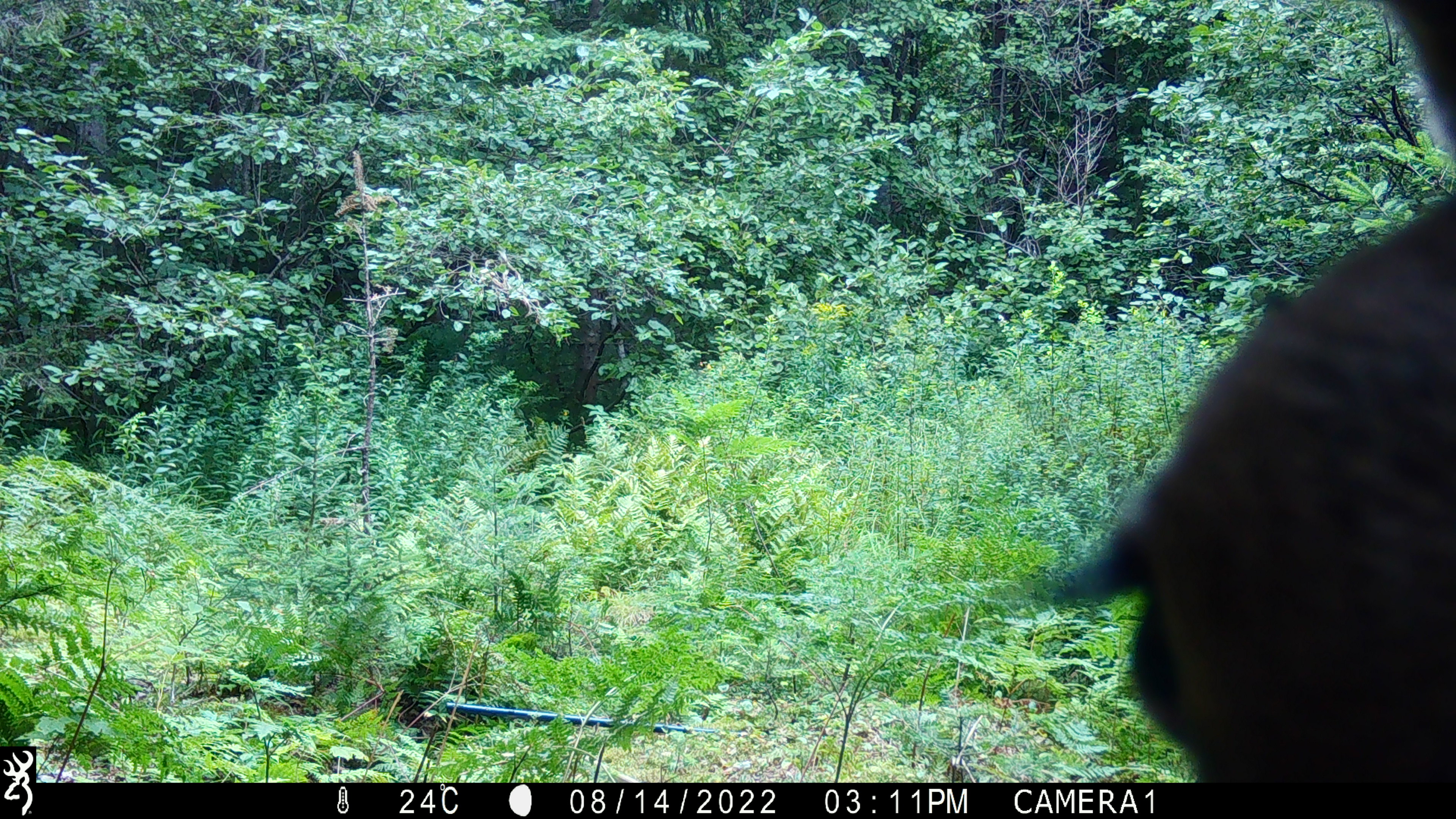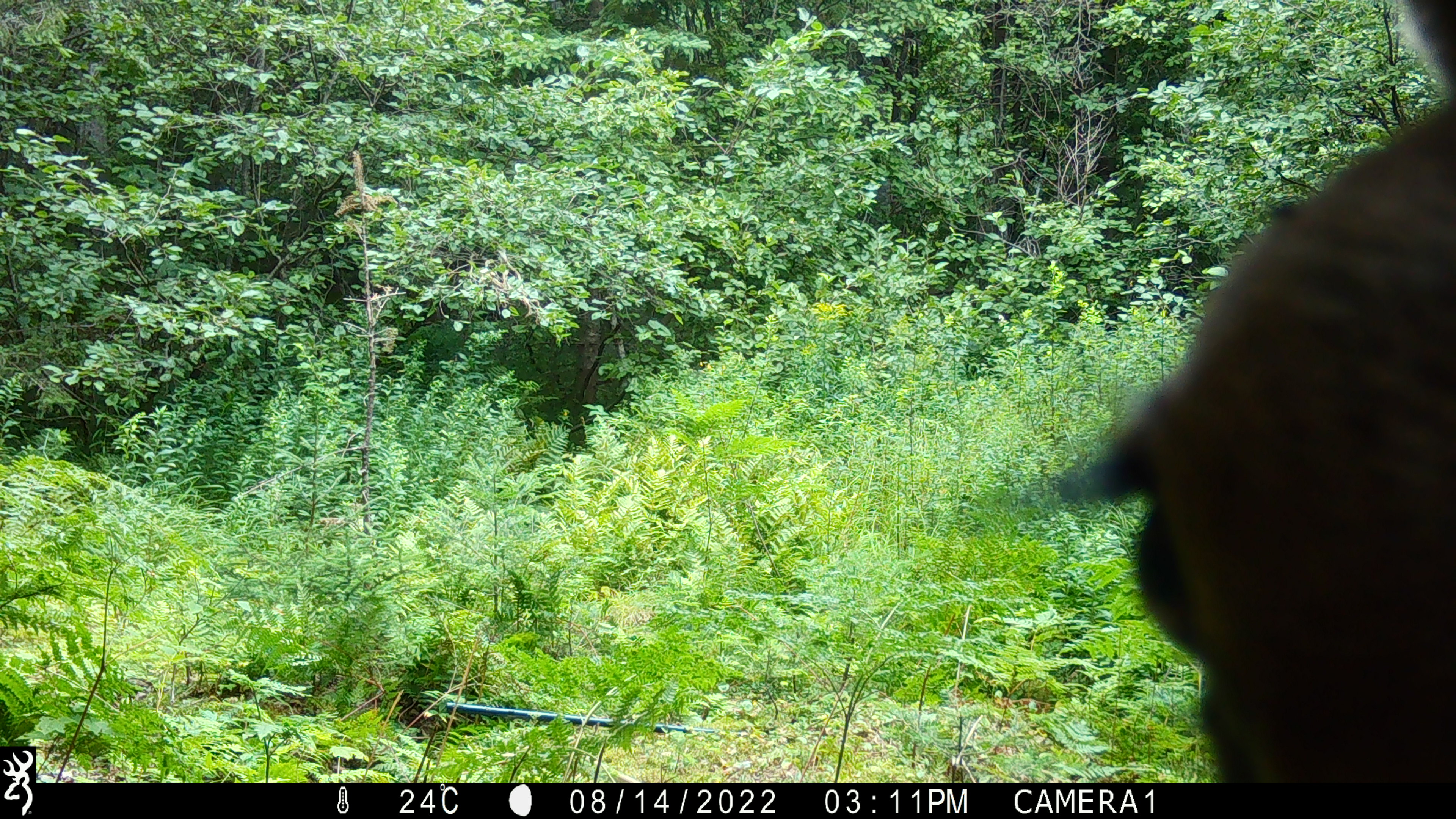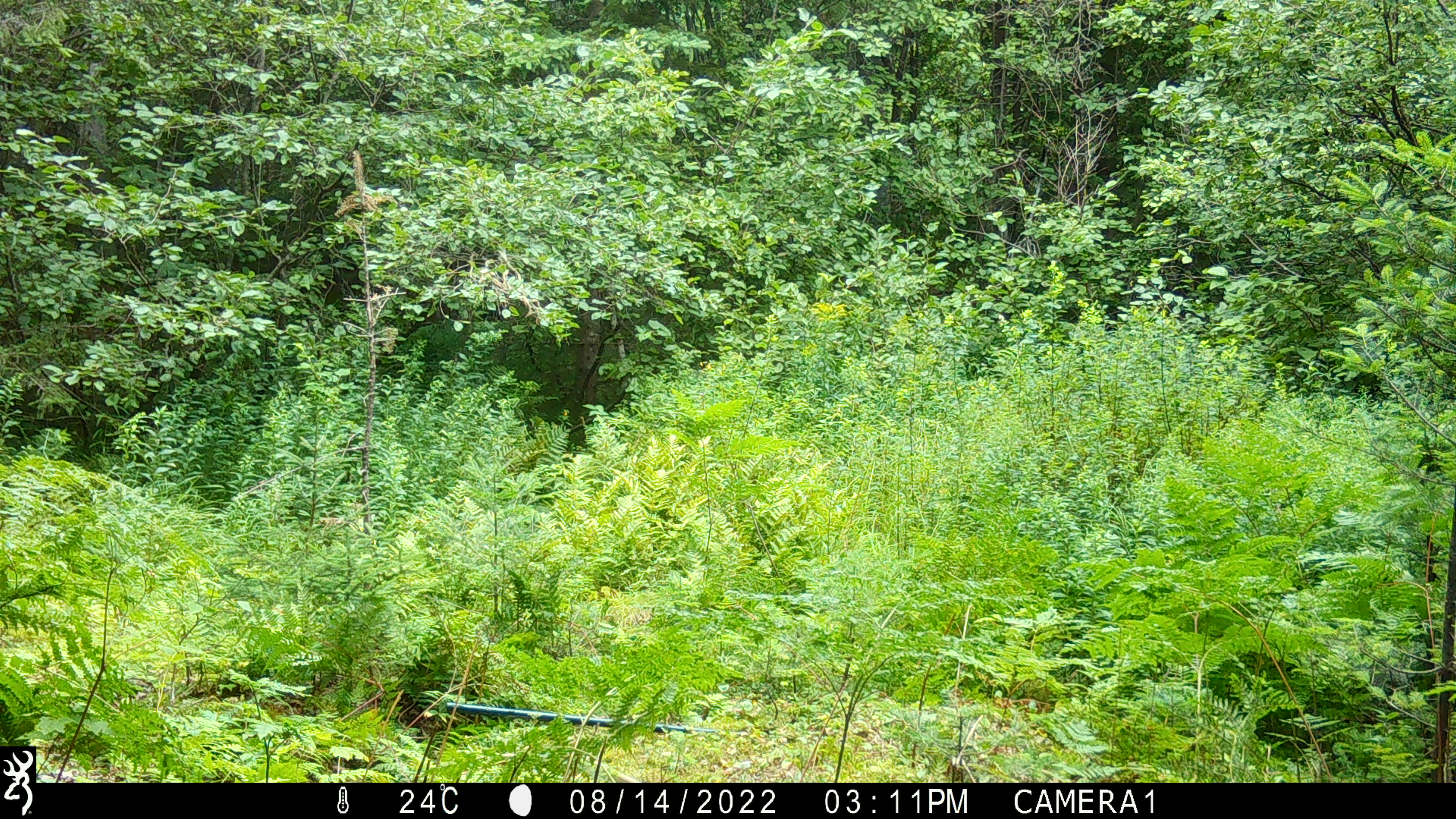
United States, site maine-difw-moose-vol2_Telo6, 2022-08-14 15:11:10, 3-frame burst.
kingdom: Animalia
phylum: Chordata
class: Mammalia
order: Artiodactyla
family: Cervidae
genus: Alces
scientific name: Alces alces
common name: moose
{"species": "moose (Alces alces)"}